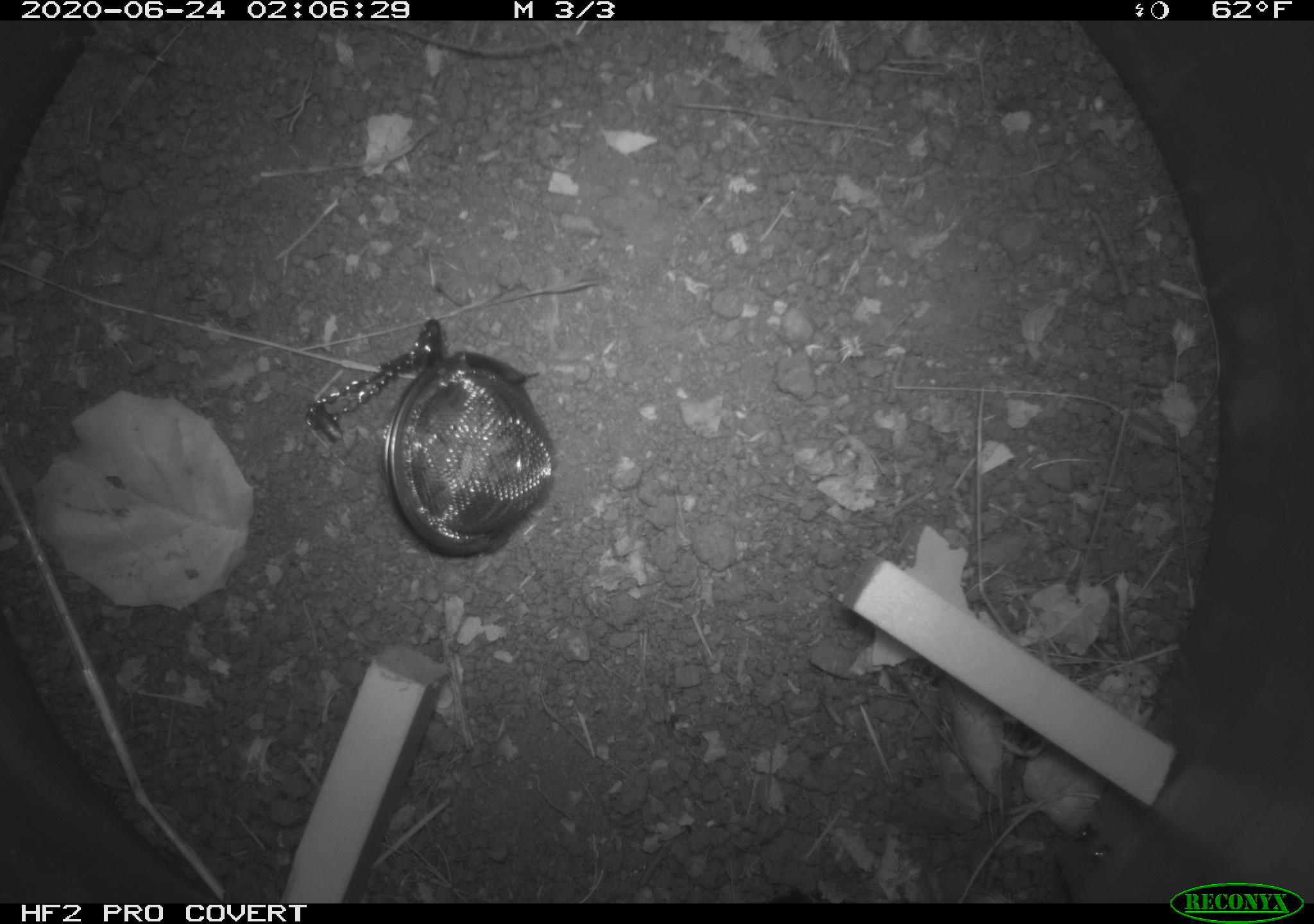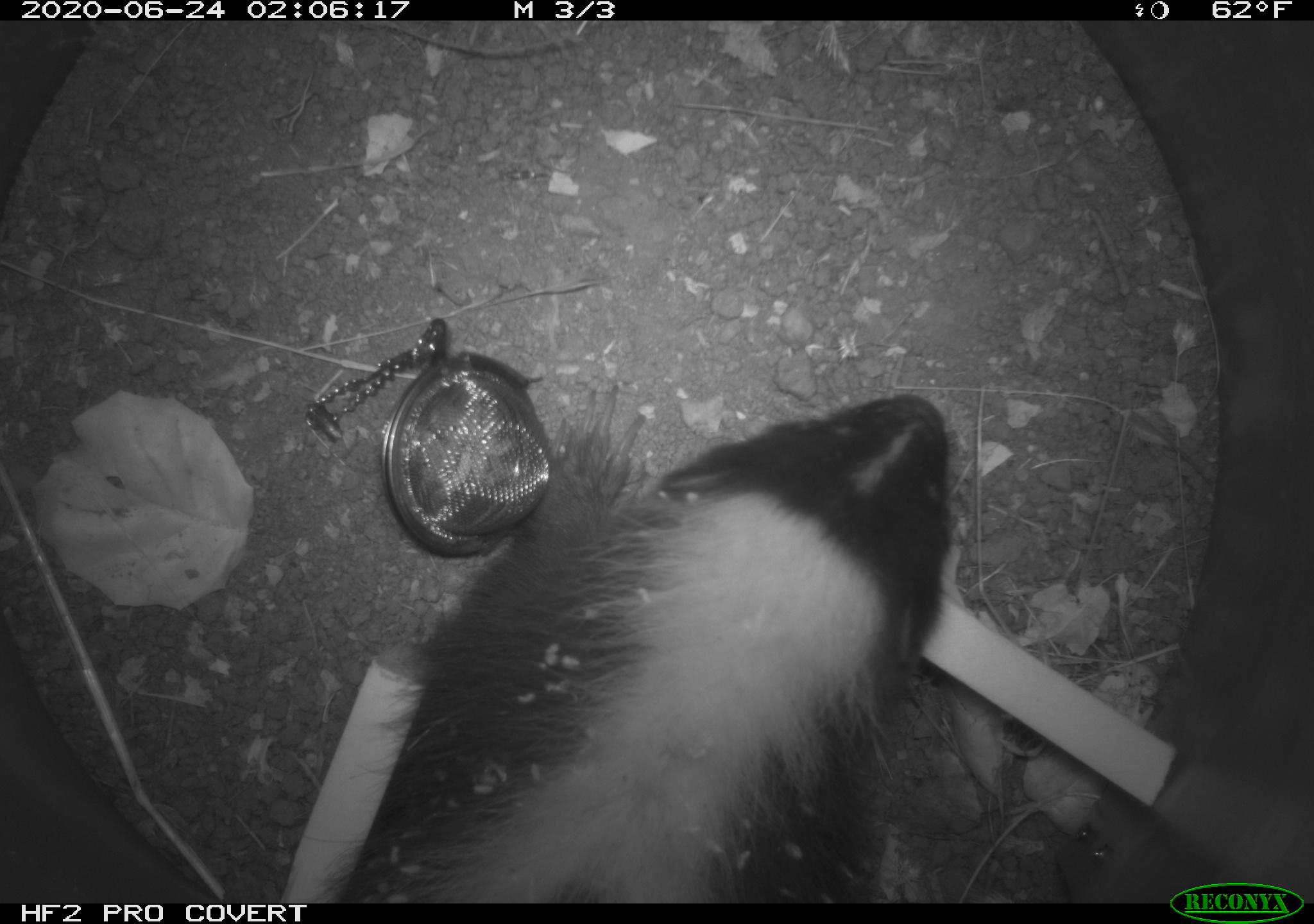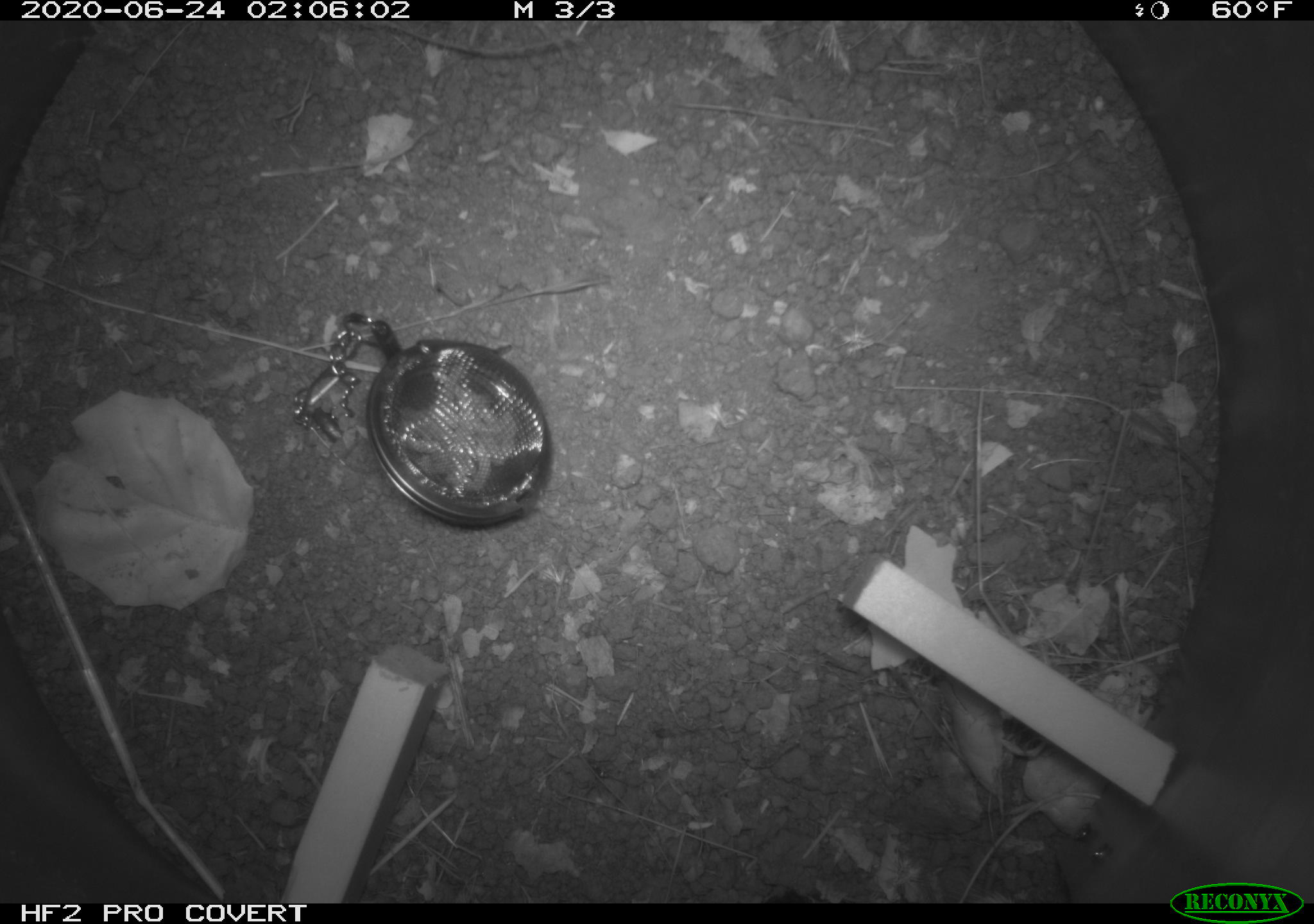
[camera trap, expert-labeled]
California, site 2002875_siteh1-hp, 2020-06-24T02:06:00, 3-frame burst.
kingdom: Animalia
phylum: Arthropoda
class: Insecta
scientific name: Insecta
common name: insect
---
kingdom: Animalia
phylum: Chordata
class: Mammalia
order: Carnivora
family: Mephitidae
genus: Mephitis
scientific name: Mephitis mephitis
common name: striped skunk